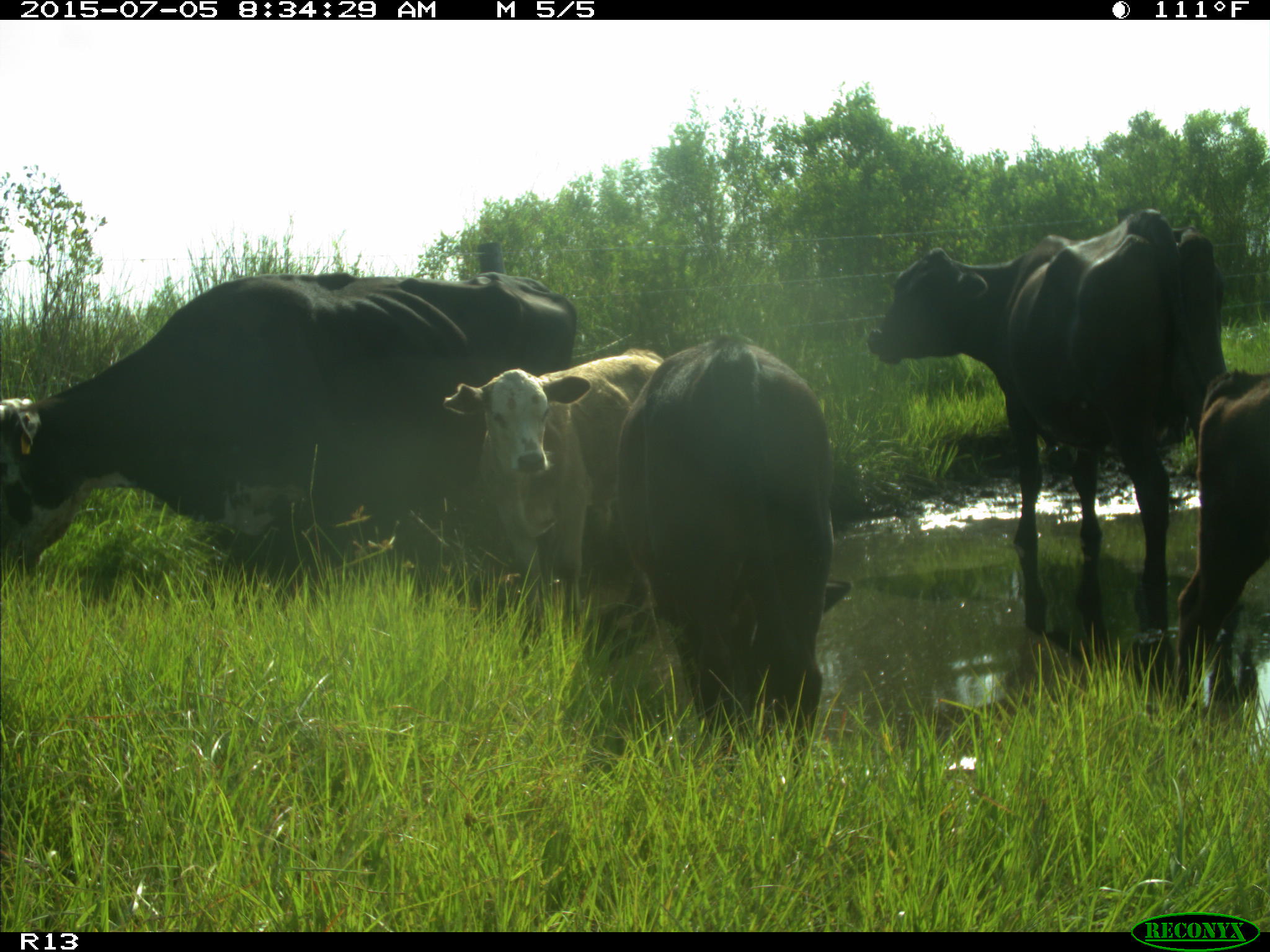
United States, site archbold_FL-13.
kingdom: Animalia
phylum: Chordata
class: Mammalia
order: Artiodactyla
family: Bovidae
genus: Bos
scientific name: Bos taurus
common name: domestic cow